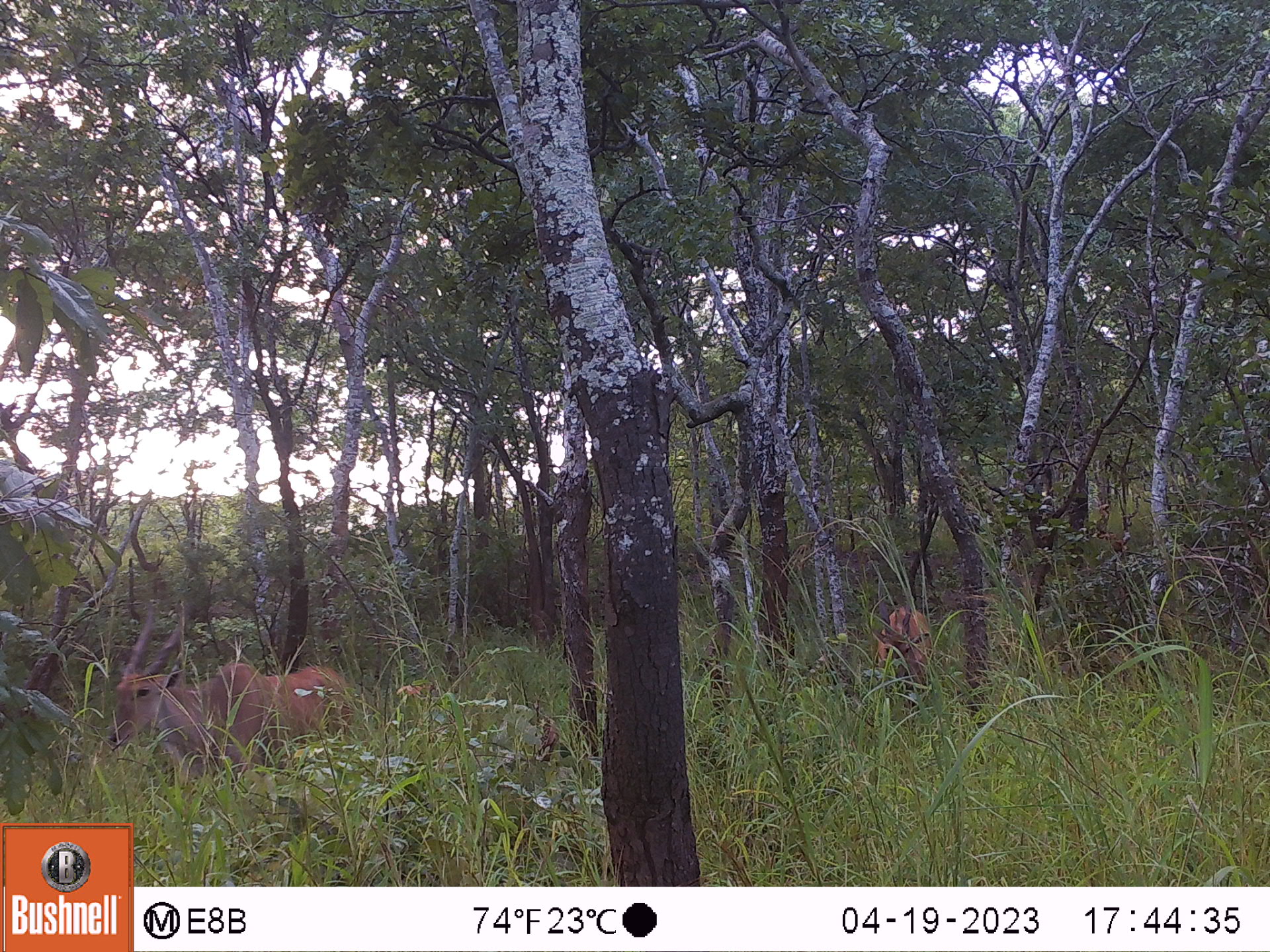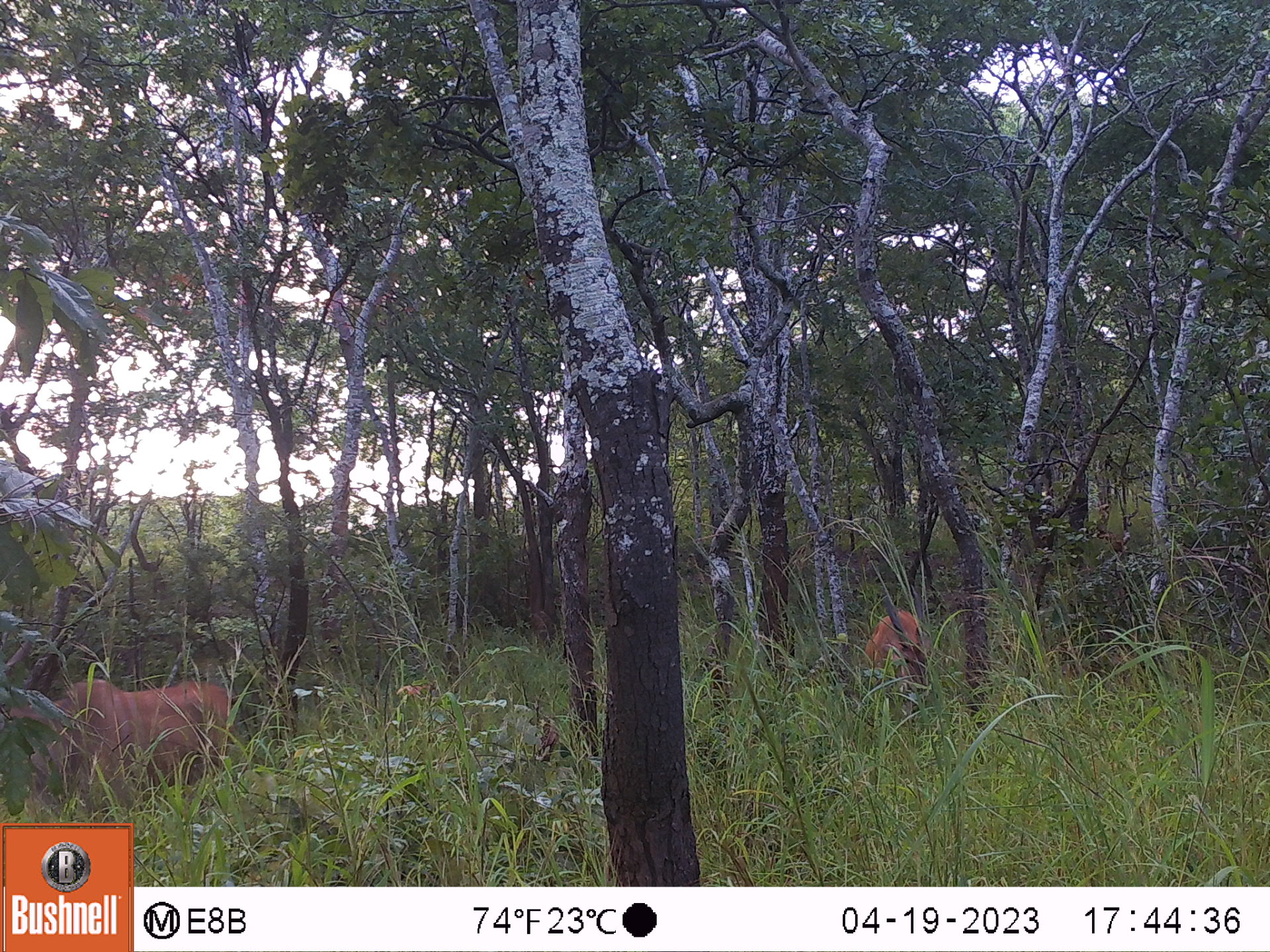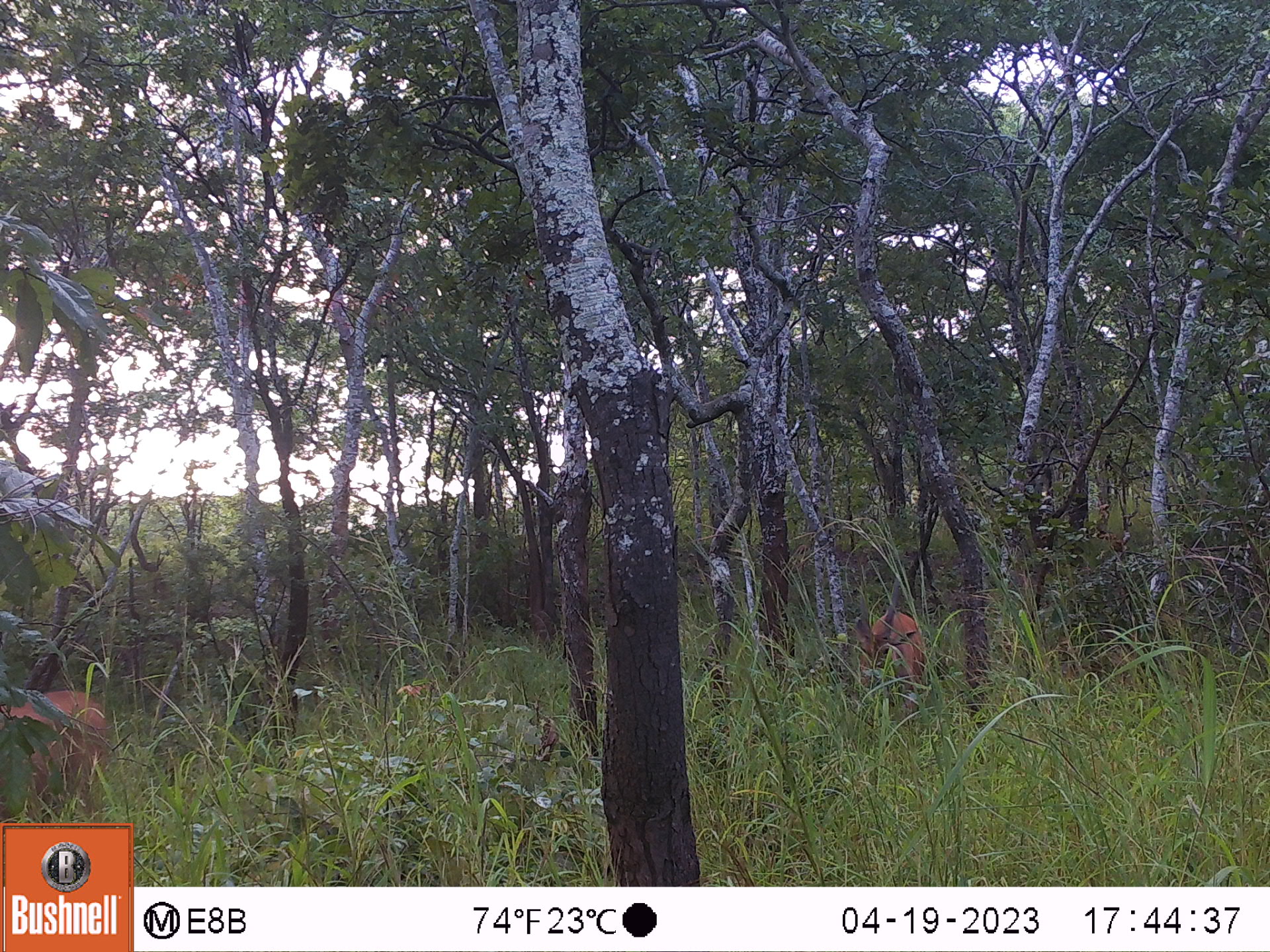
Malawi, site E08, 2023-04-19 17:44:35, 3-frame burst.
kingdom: Animalia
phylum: Chordata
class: Mammalia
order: Artiodactyla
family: Bovidae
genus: Tragelaphus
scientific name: Tragelaphus oryx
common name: common eland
Common eland (Tragelaphus oryx), count 2.